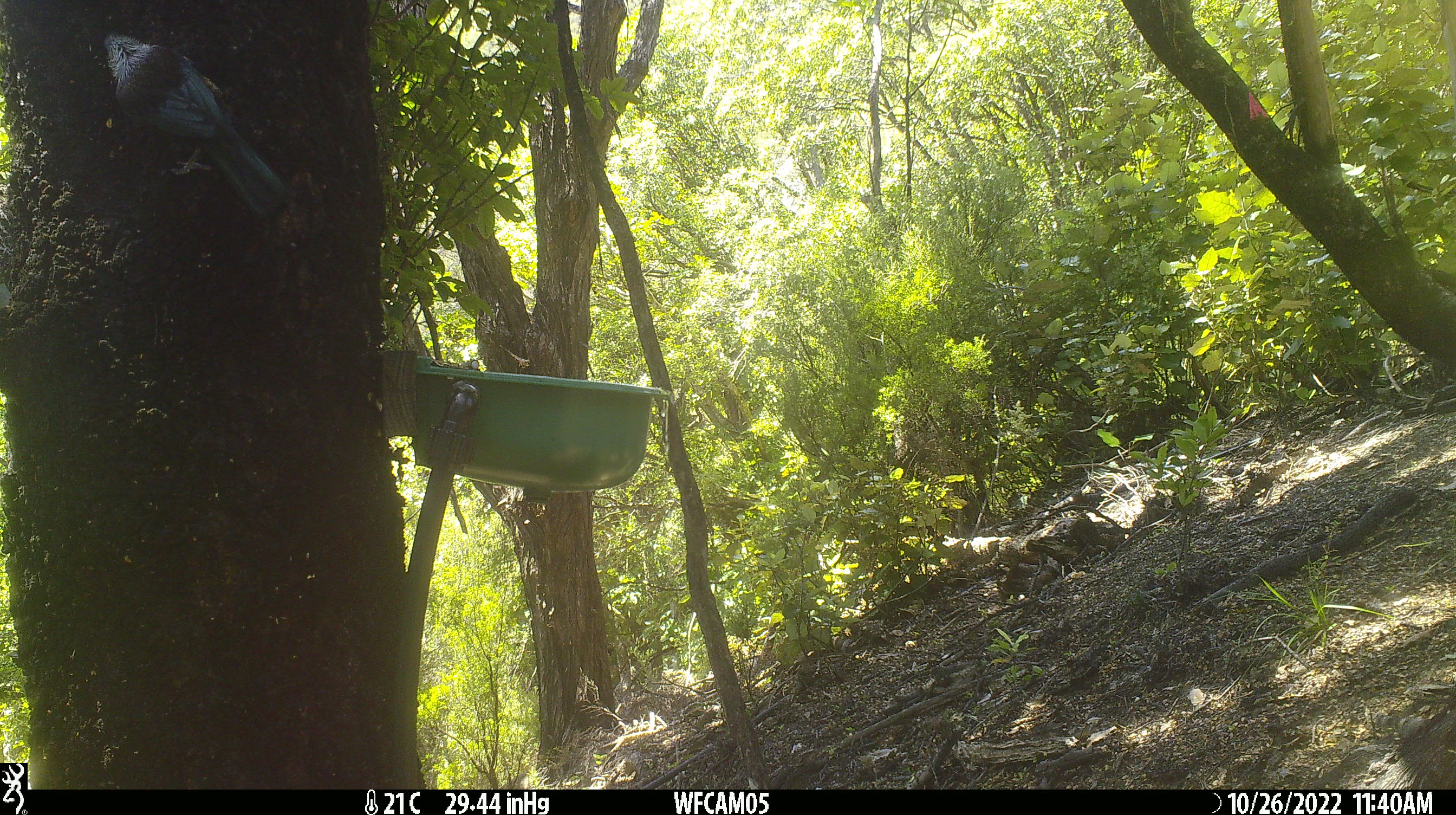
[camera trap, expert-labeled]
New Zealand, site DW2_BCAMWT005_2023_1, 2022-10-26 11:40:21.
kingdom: Animalia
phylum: Chordata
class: Aves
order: Passeriformes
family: Meliphagidae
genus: Prosthemadera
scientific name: Prosthemadera novaeseelandiae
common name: tui